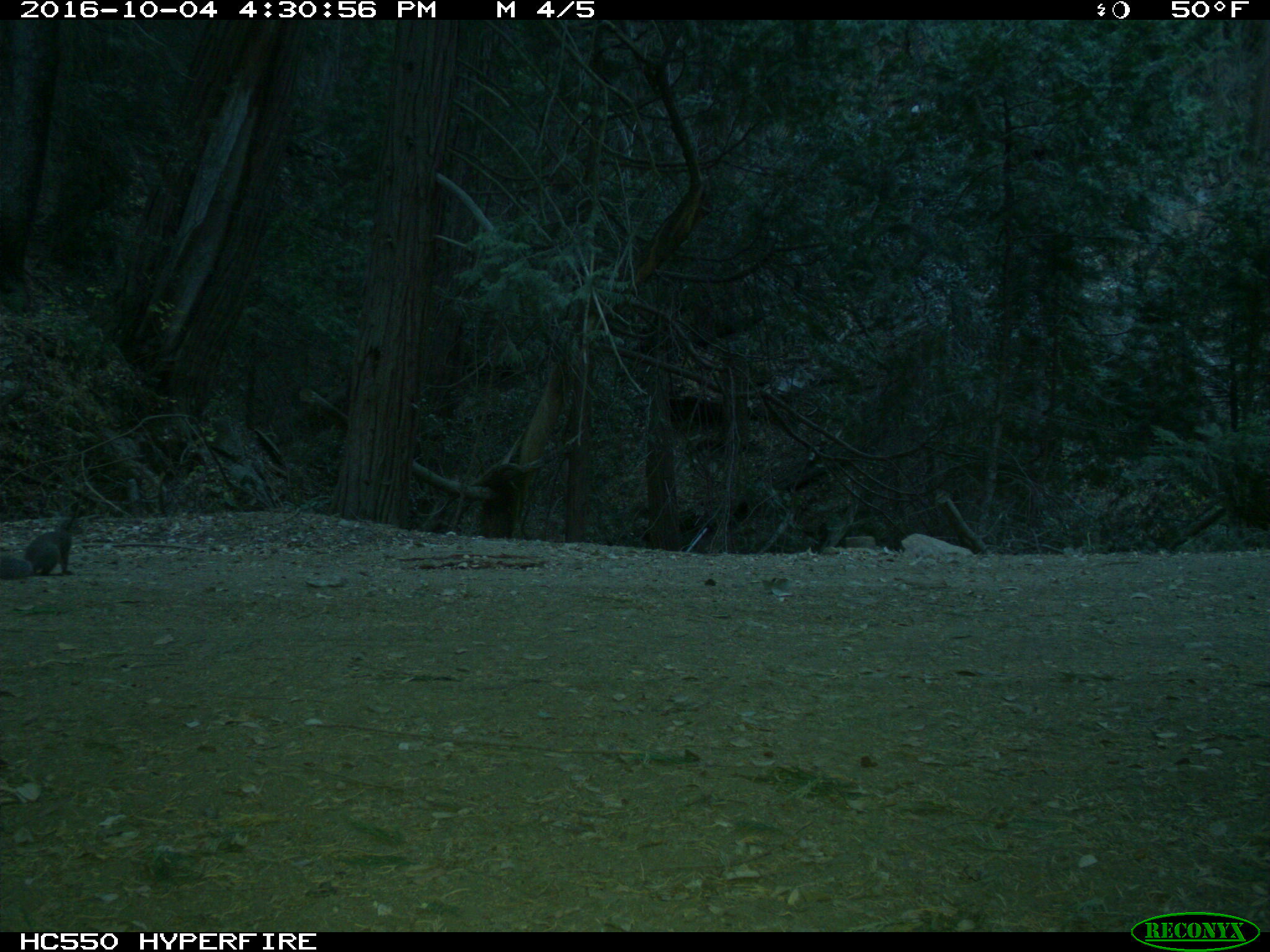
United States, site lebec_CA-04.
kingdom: Animalia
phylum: Chordata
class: Mammalia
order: Rodentia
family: Sciuridae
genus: Sciurus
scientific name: Sciurus carolinensis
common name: eastern gray squirrel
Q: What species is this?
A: Sciurus carolinensis (eastern gray squirrel).